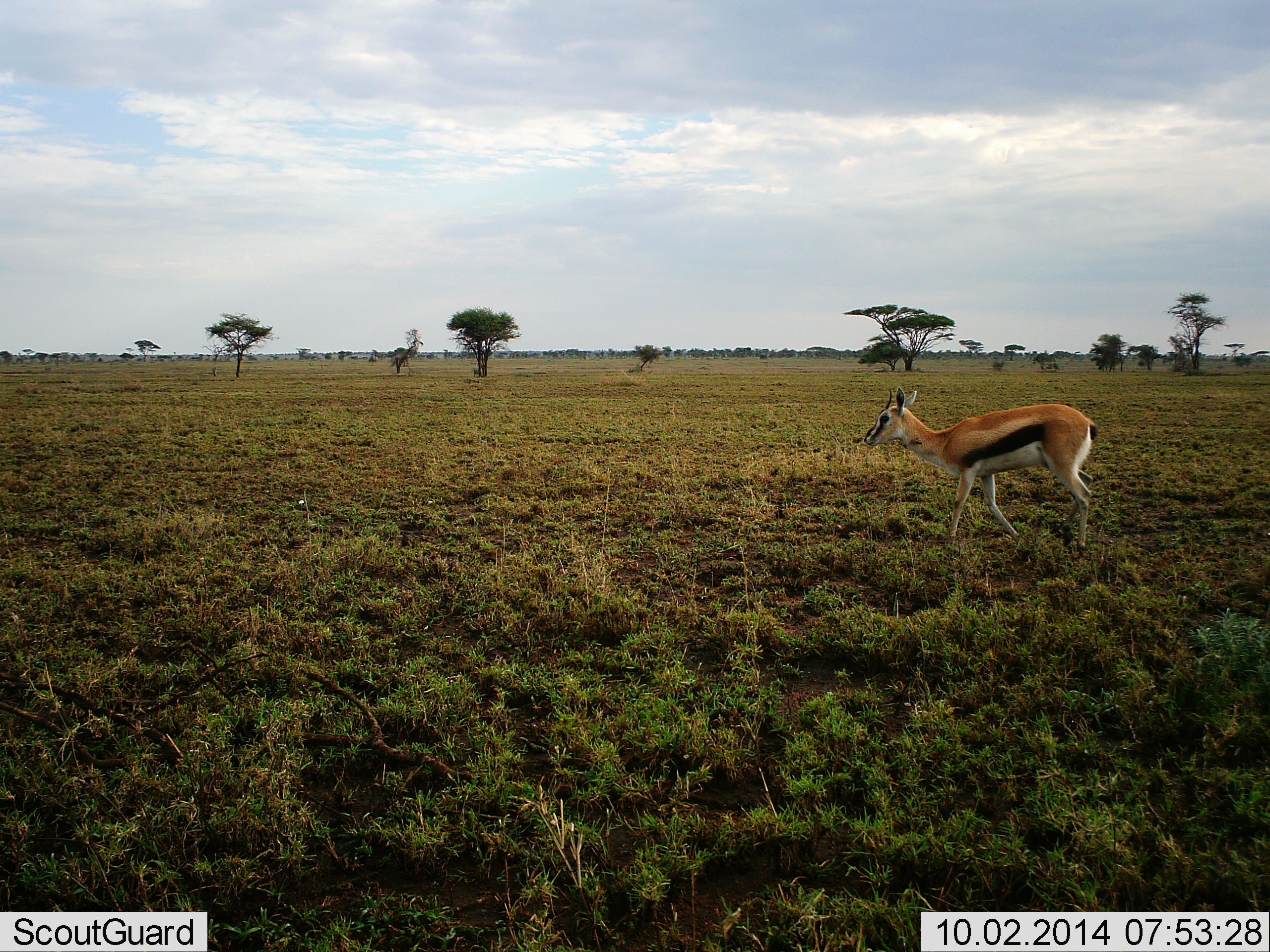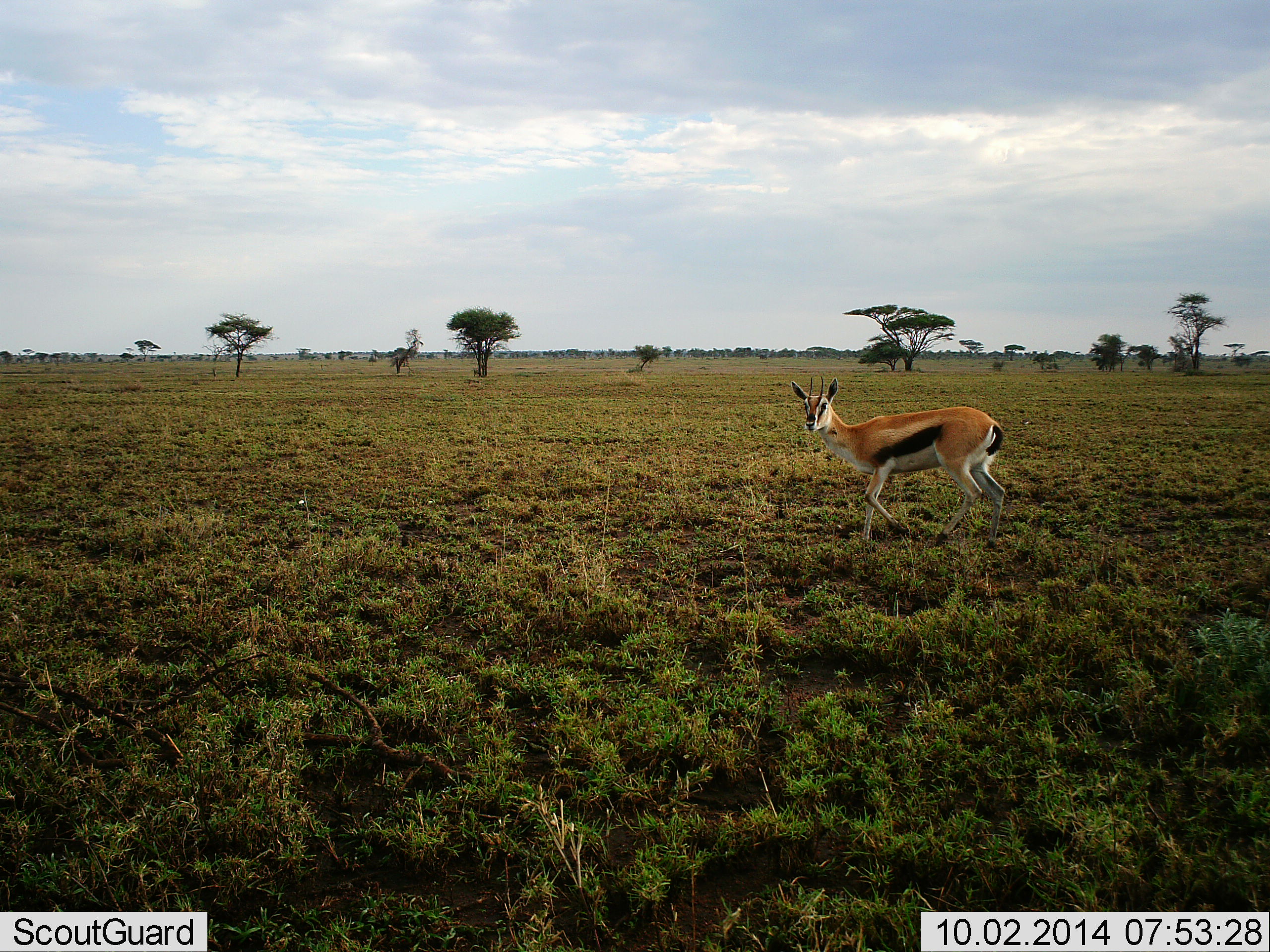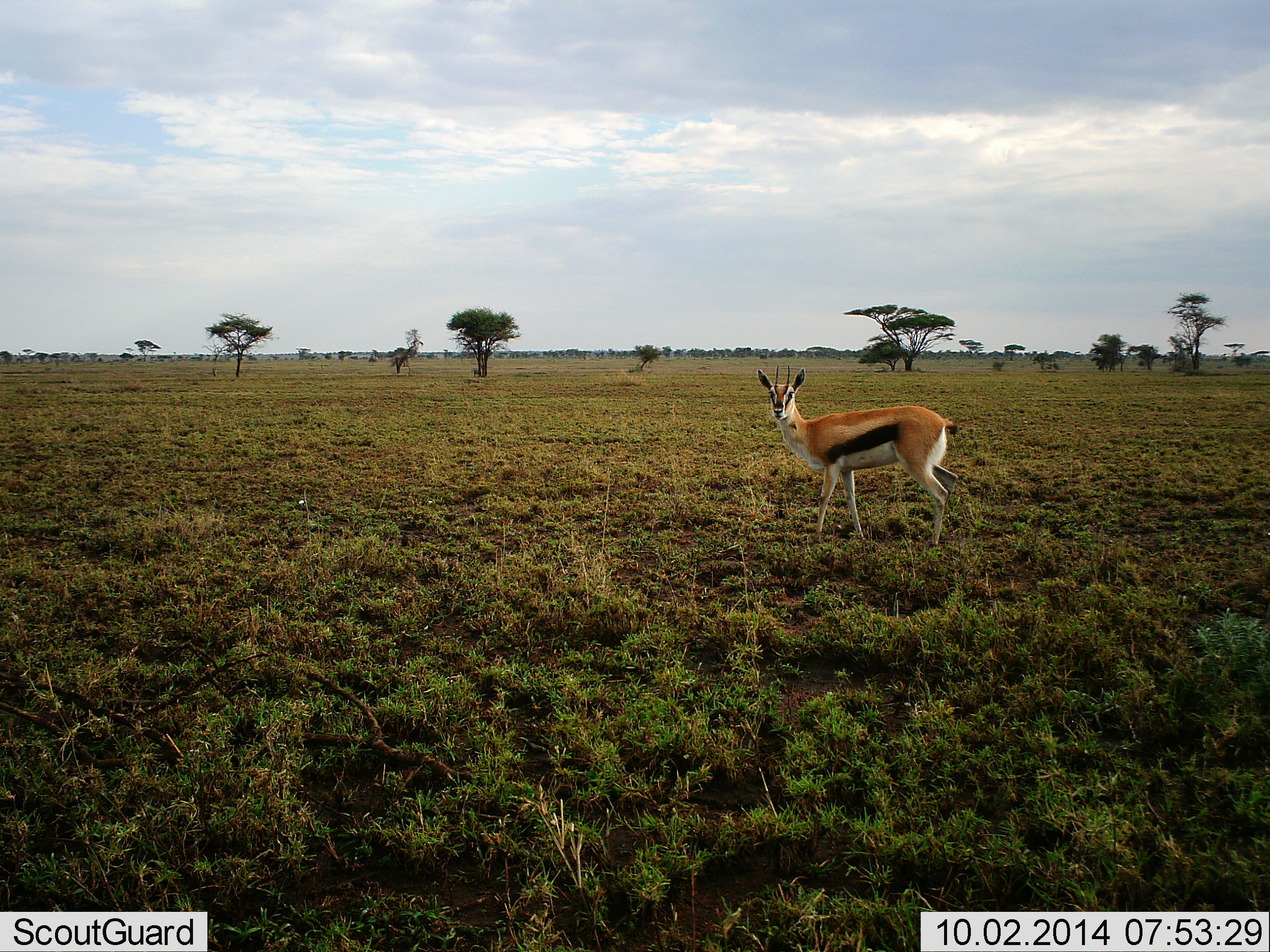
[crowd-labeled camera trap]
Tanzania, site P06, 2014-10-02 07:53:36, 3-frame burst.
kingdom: Animalia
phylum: Chordata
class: Mammalia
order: Artiodactyla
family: Bovidae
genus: Eudorcas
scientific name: Eudorcas thomsonii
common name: thomson's gazelle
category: gazellethomsons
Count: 1.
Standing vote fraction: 20%.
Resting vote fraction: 0%.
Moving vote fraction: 90%.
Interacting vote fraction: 0%.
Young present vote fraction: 10%.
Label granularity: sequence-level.